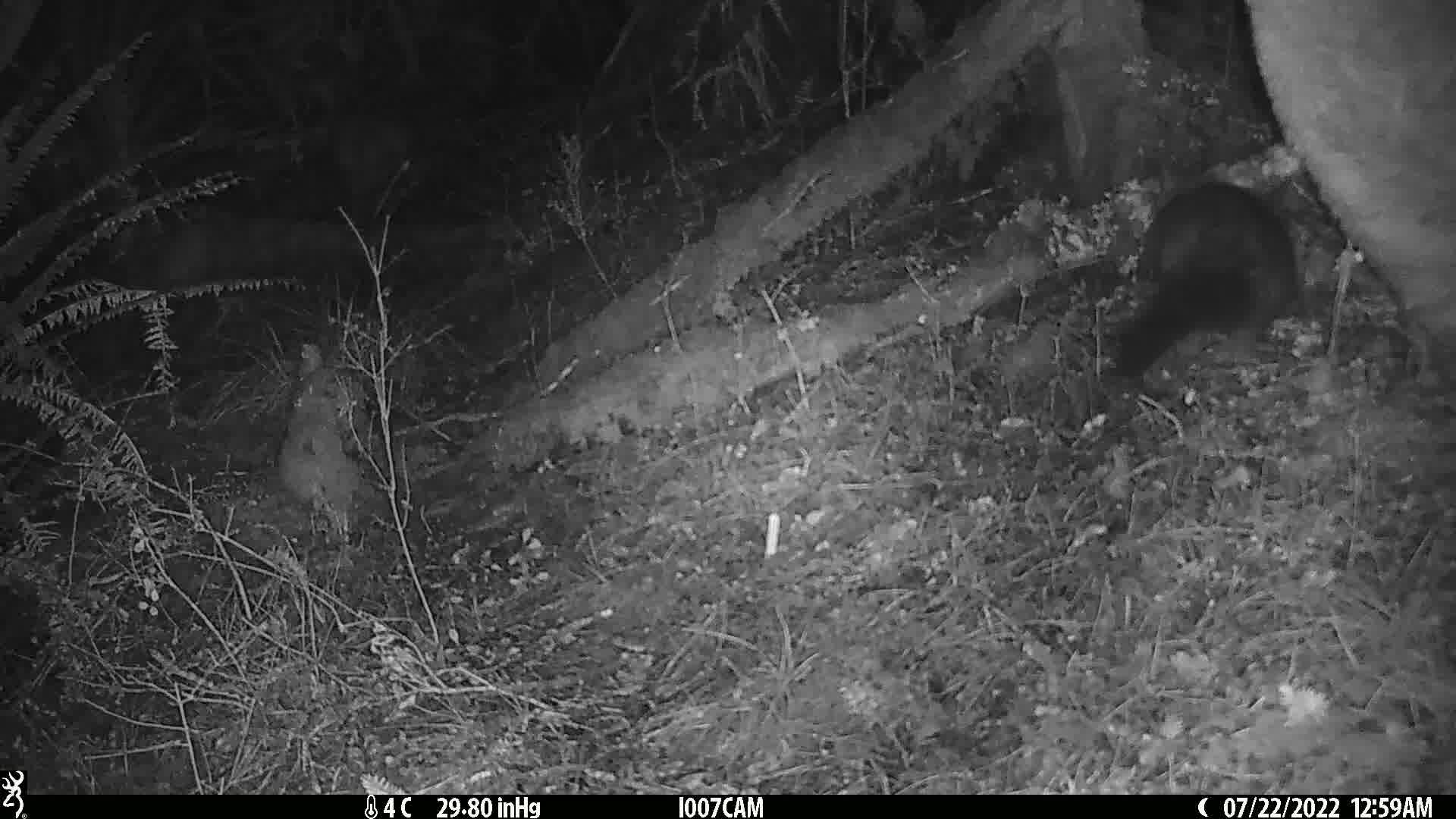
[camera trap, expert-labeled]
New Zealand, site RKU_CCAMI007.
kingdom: Animalia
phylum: Chordata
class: Mammalia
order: Diprotodontia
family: Phalangeridae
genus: Trichosurus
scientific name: Trichosurus vulpecula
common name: common brushtail possum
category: possum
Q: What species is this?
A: Possum (common brushtail possum) (Trichosurus vulpecula).